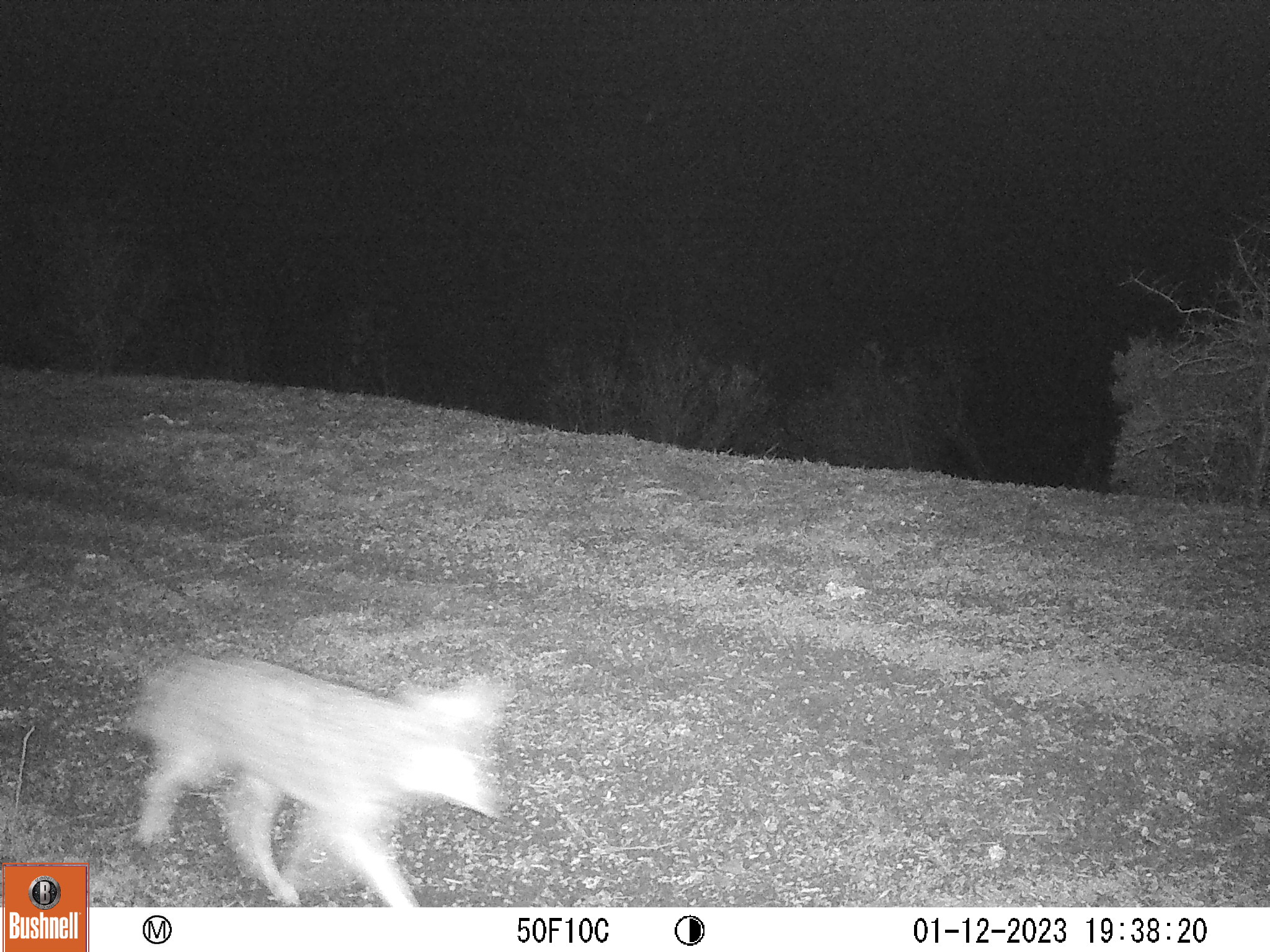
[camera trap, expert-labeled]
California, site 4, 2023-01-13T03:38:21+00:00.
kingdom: Animalia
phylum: Chordata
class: Mammalia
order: Carnivora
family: Canidae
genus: Canis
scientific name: Canis latrans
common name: coyote